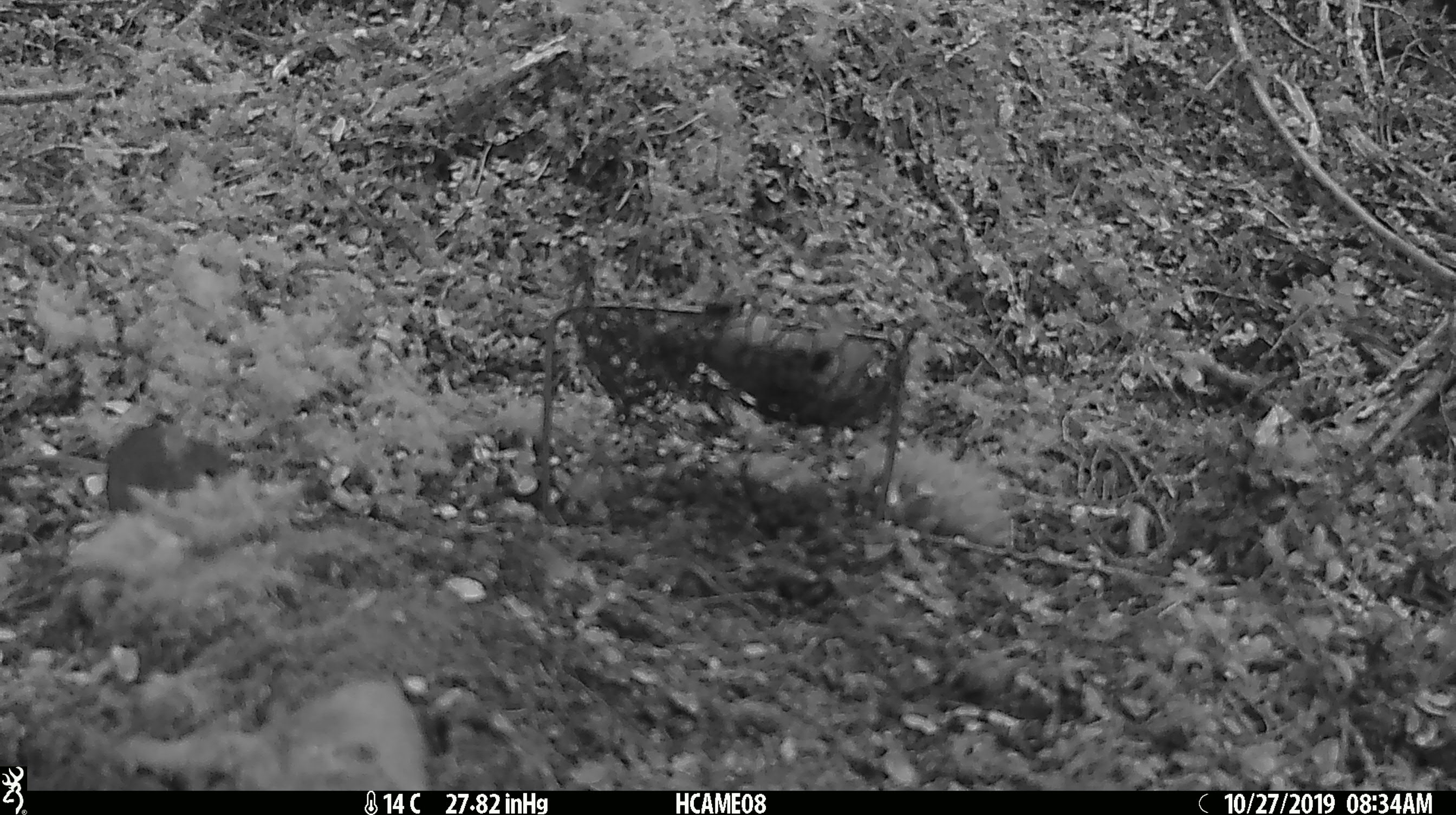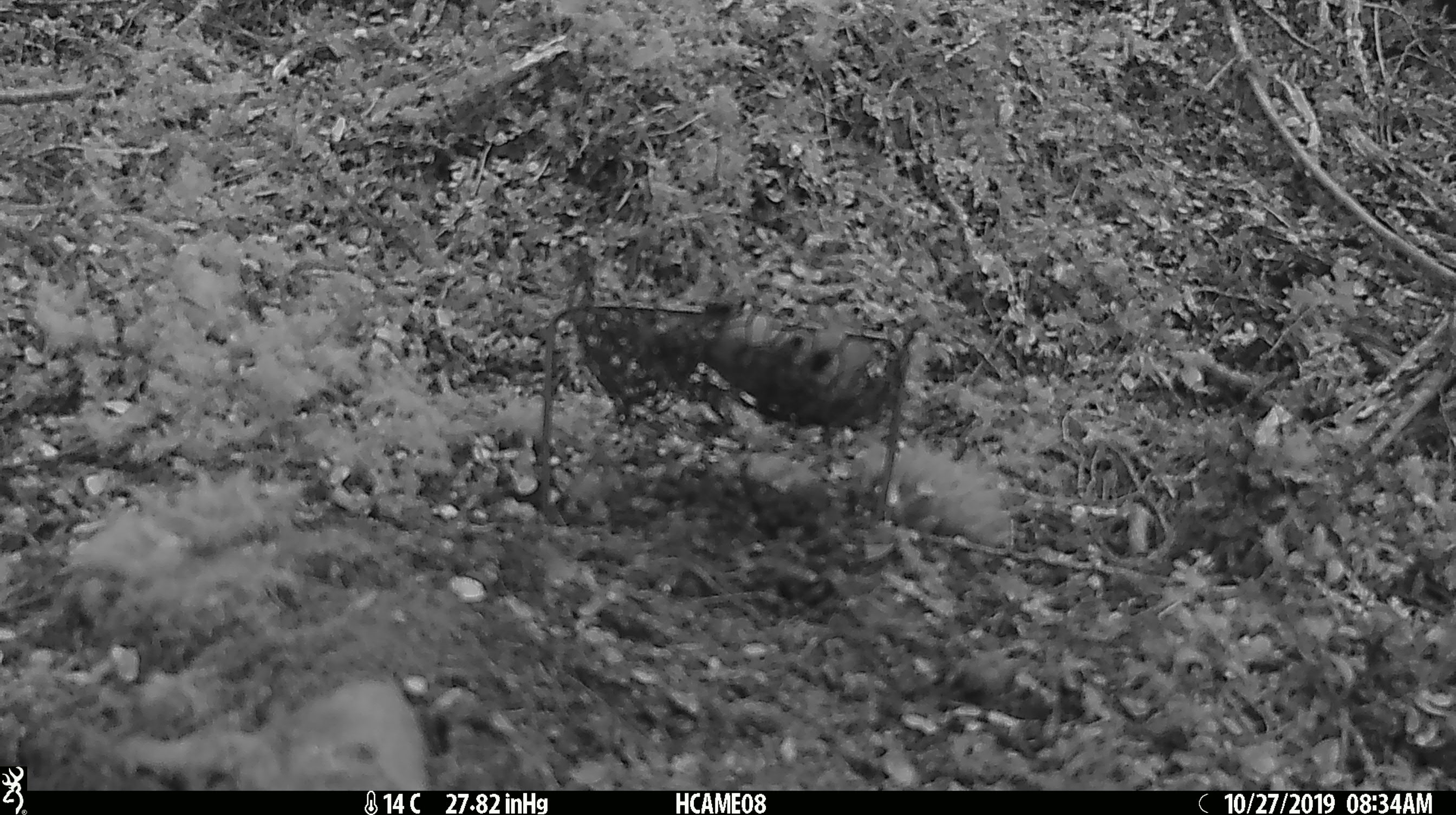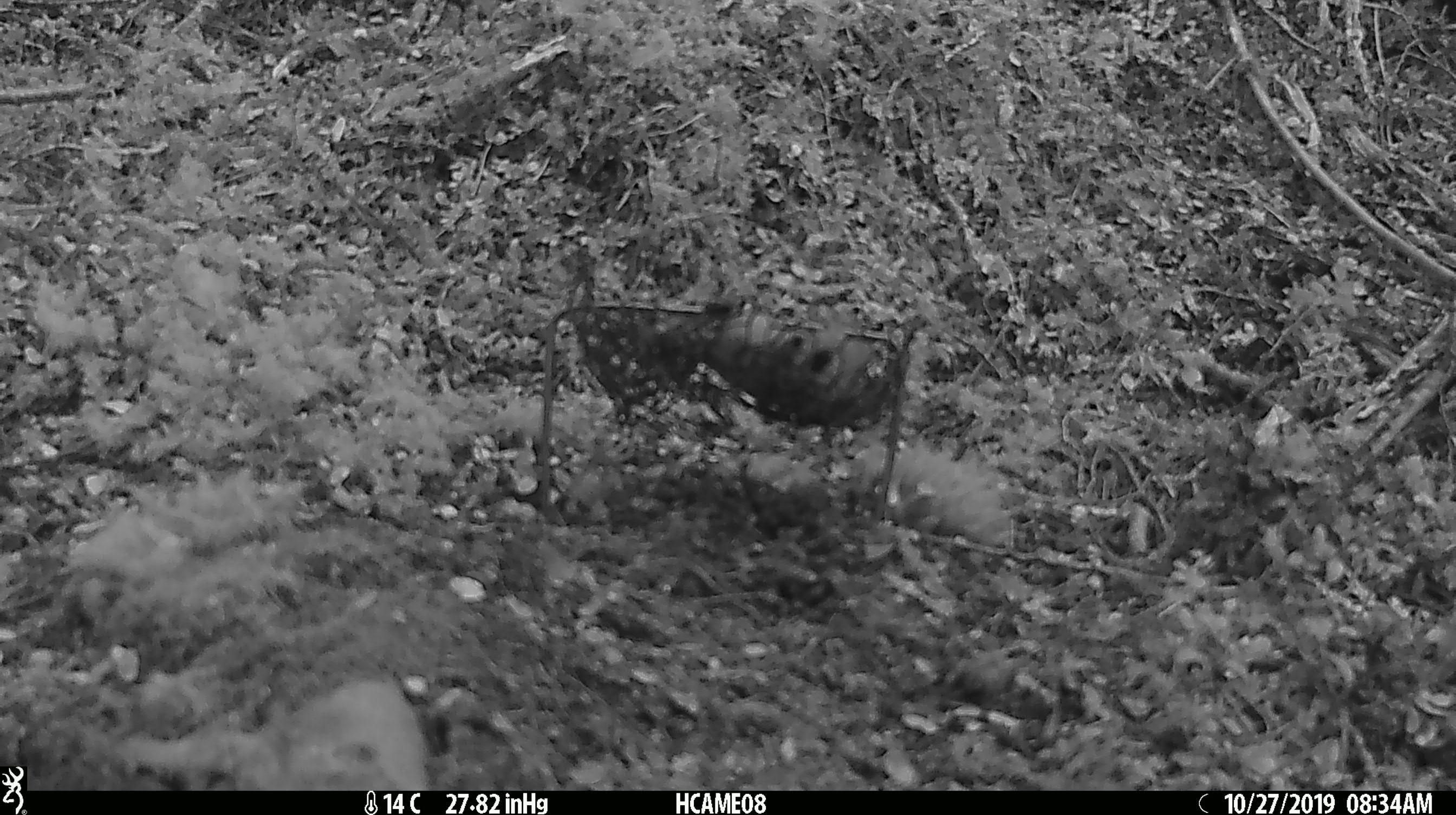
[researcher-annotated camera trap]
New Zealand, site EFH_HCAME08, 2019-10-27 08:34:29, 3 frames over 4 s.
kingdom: Animalia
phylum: Chordata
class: Mammalia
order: Rodentia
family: Muridae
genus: Mus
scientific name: Mus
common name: mouse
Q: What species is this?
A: Mouse (Mus).